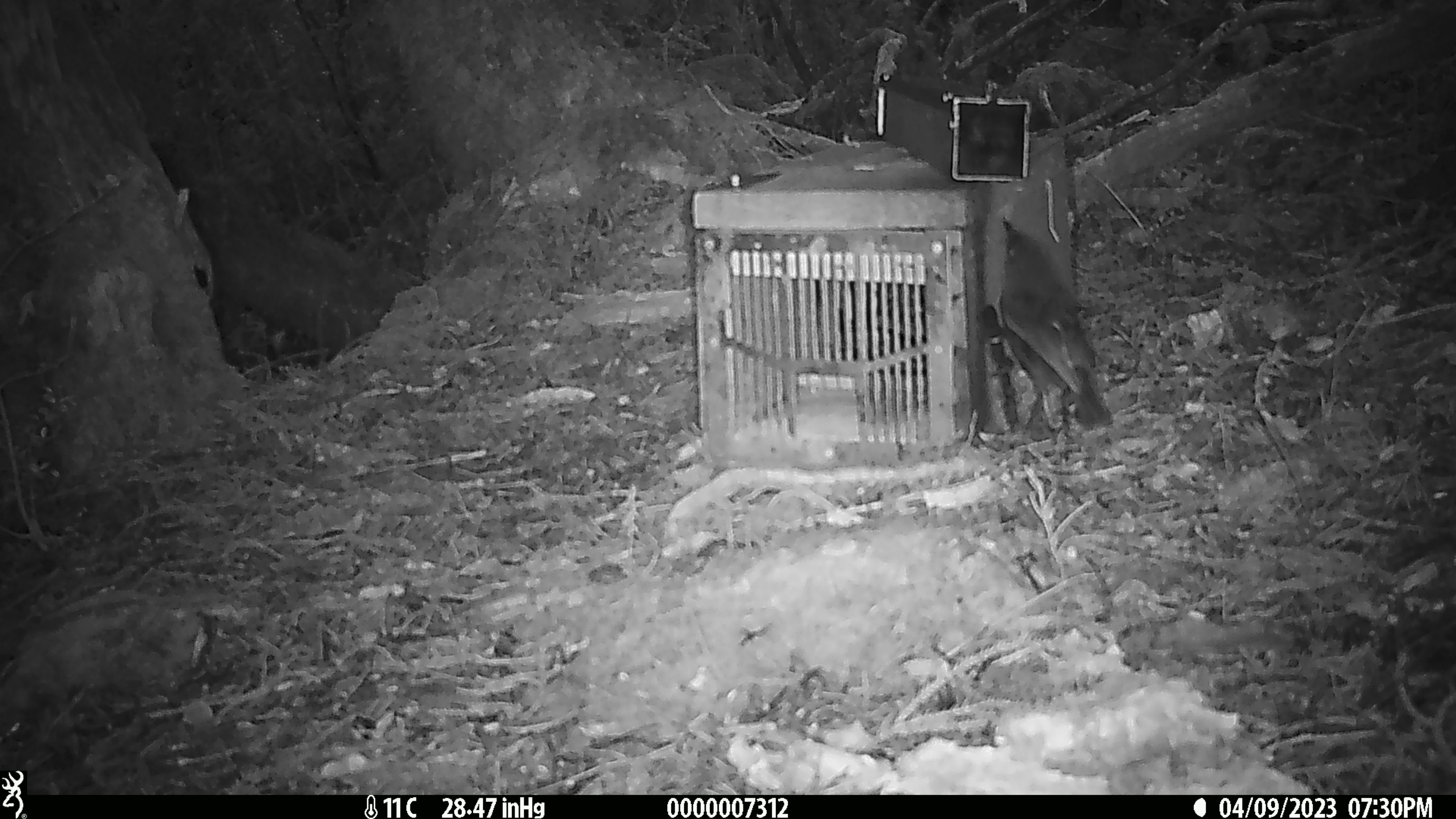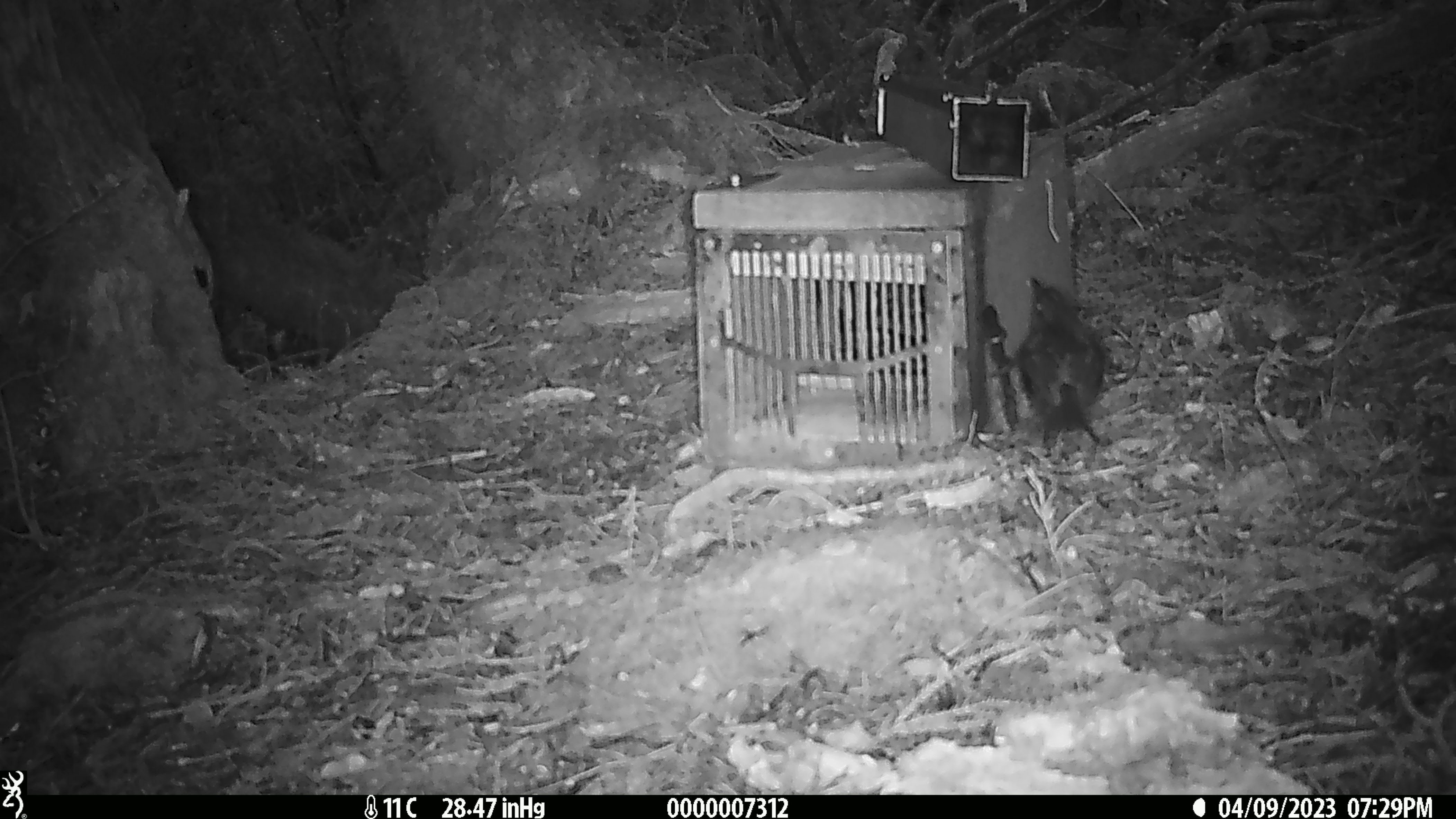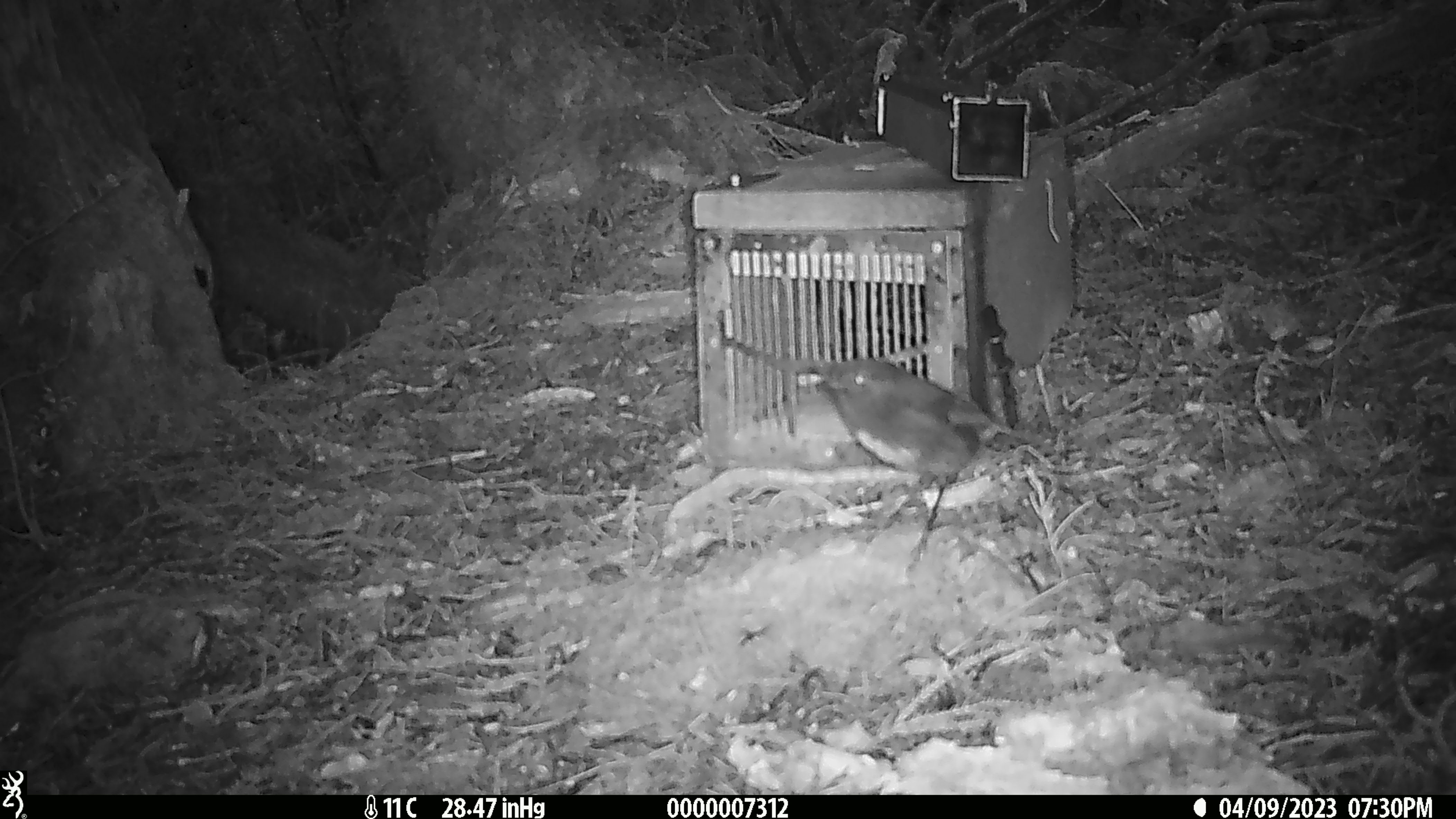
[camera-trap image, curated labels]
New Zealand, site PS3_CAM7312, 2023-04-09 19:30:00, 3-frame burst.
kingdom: Animalia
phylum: Chordata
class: Aves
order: Passeriformes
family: Petroicidae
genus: Petroica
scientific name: Petroica australis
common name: new zealand robin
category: robin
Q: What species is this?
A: Robin (new zealand robin) (Petroica australis).